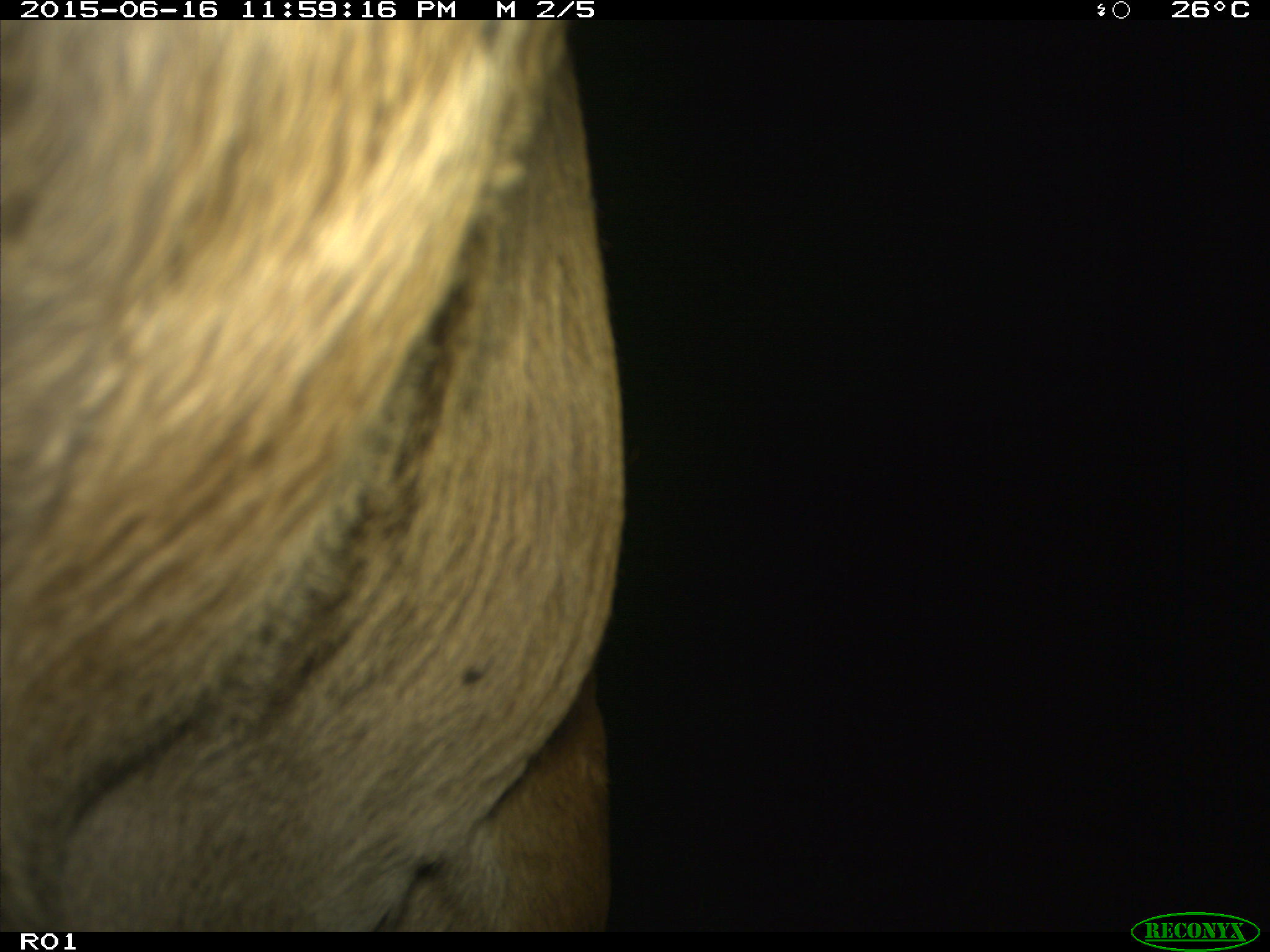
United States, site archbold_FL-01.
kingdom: Animalia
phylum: Chordata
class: Mammalia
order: Artiodactyla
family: Bovidae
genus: Bos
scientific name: Bos taurus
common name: domestic cow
Bos taurus (domestic cow).